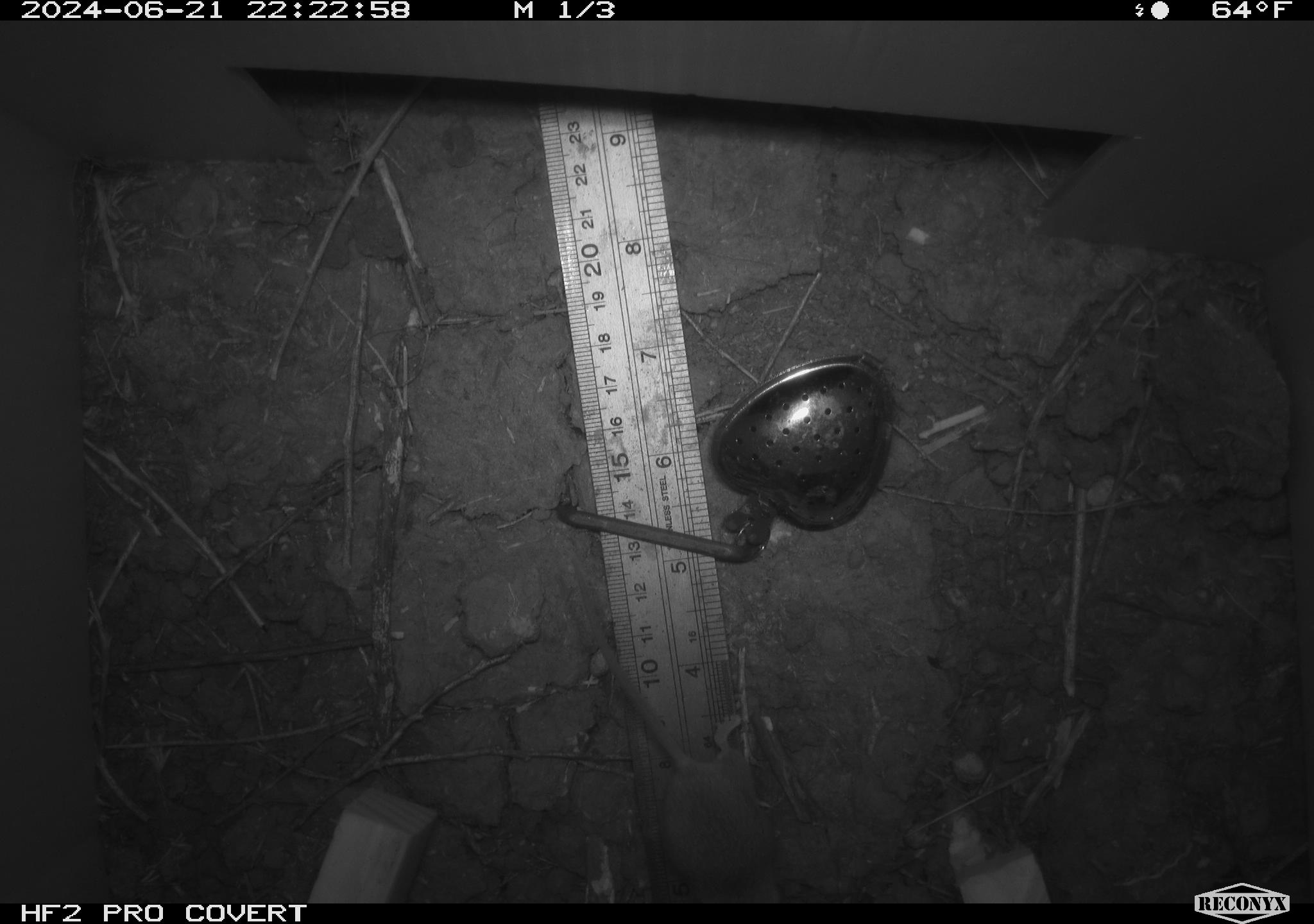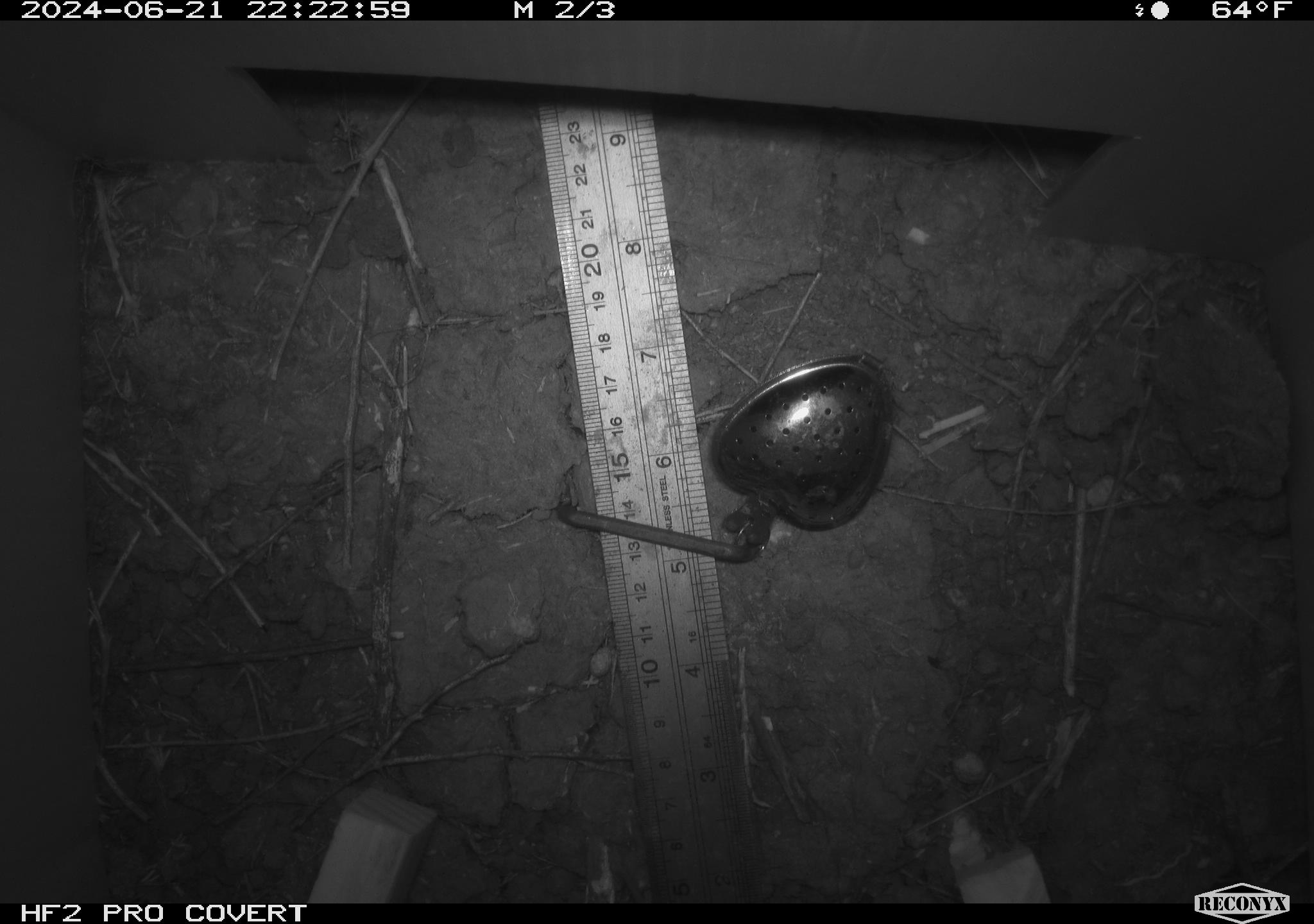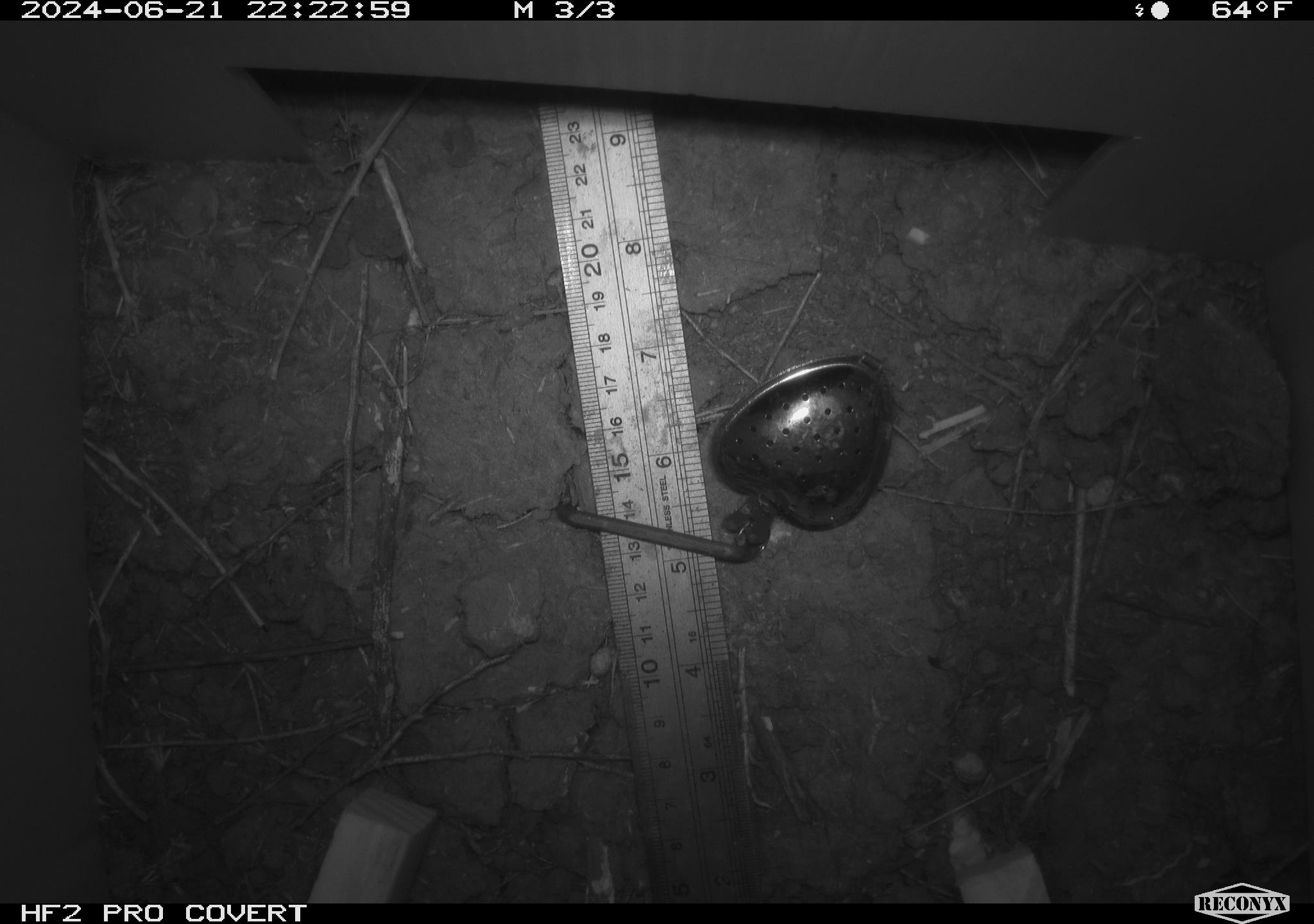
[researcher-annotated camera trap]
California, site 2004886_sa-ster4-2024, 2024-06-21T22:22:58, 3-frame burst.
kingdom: Animalia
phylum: Chordata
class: Mammalia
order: Rodentia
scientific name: Rodentia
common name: mouse species